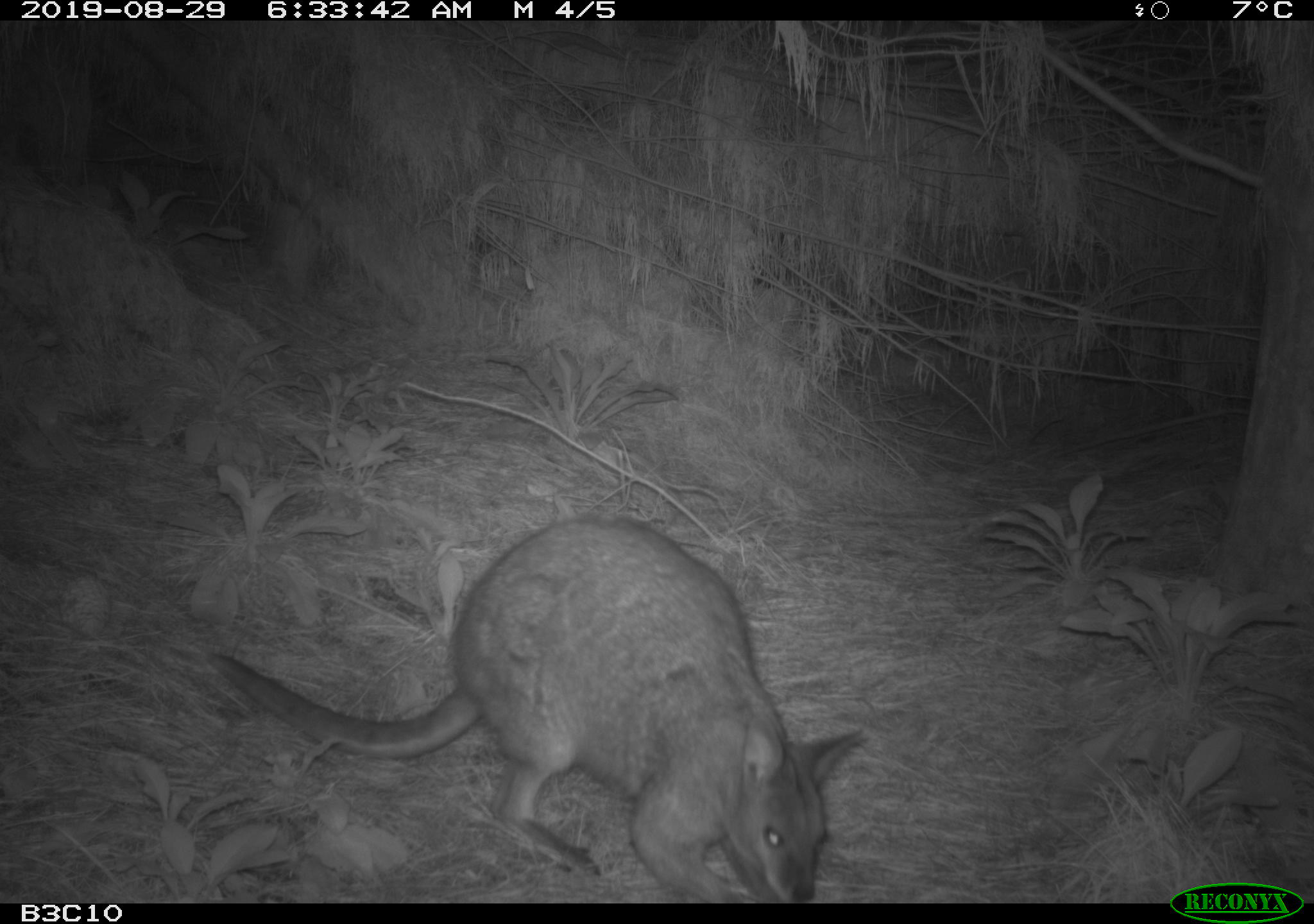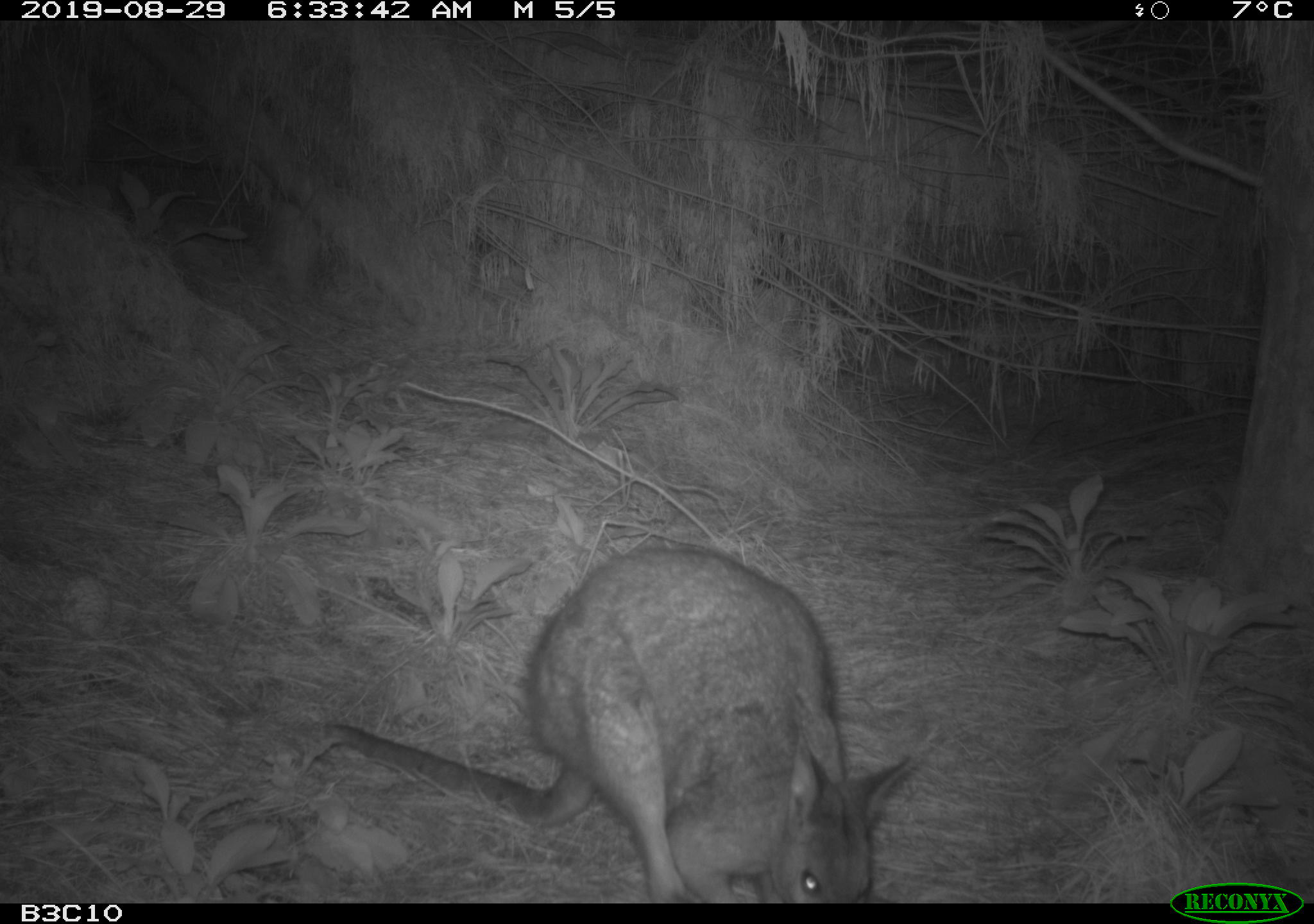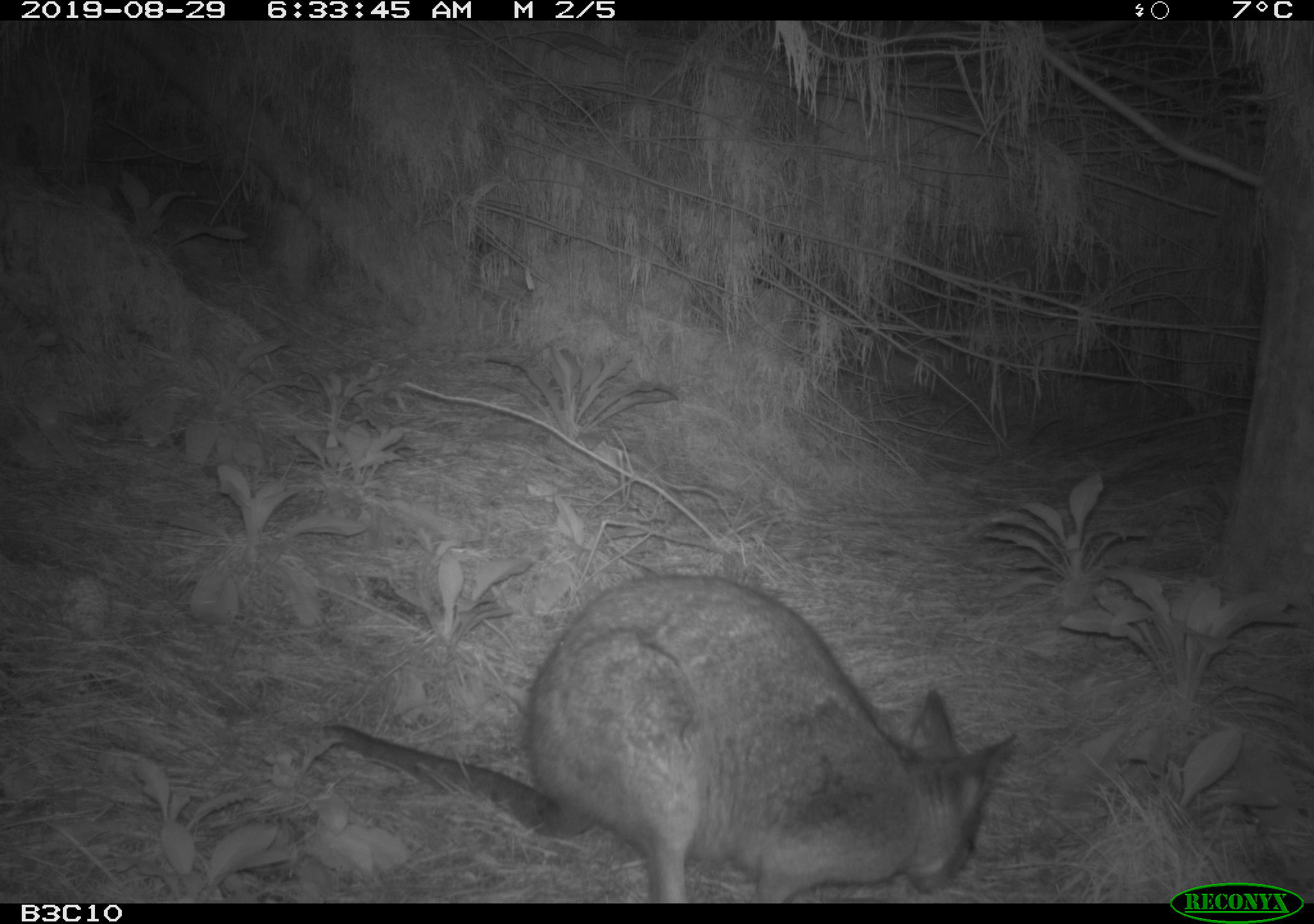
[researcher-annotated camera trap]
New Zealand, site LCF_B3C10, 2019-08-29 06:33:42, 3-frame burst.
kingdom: Animalia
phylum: Chordata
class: Mammalia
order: Diprotodontia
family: Macropodidae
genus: Notamacropus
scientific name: Notamacropus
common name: wallaby